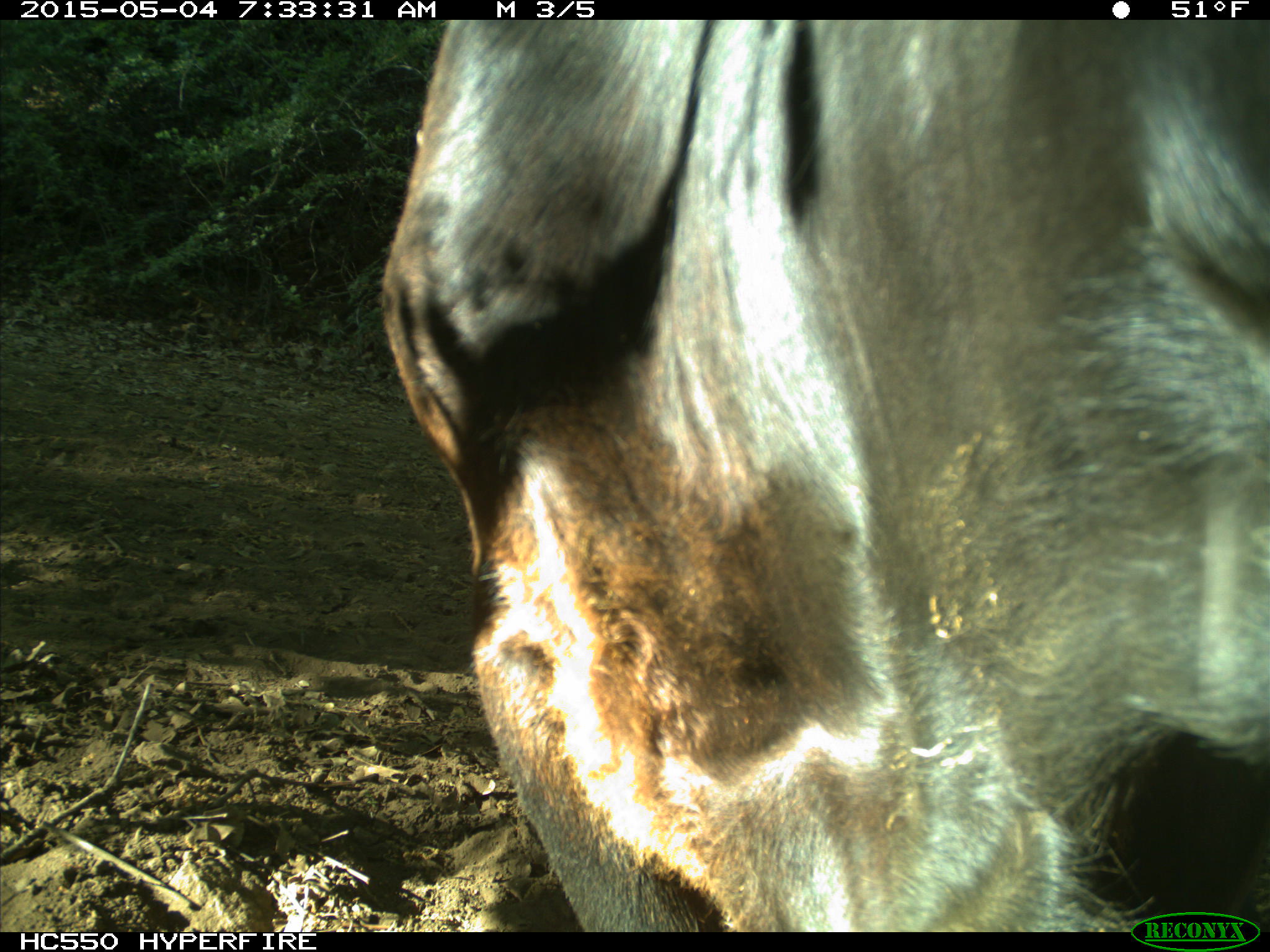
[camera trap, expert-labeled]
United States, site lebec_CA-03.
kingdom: Animalia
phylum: Chordata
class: Mammalia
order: Artiodactyla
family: Bovidae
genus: Bos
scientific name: Bos taurus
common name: domestic cow